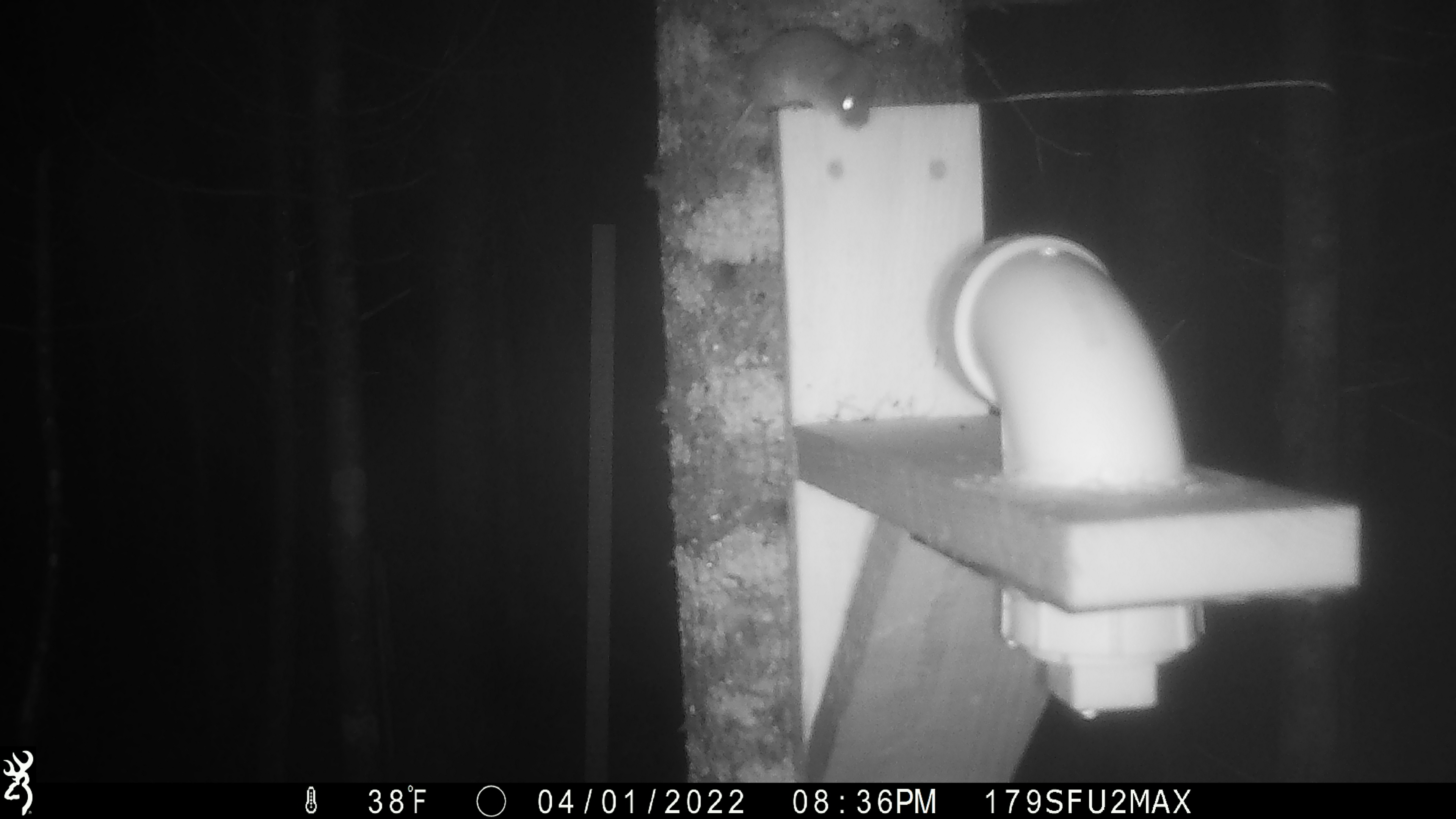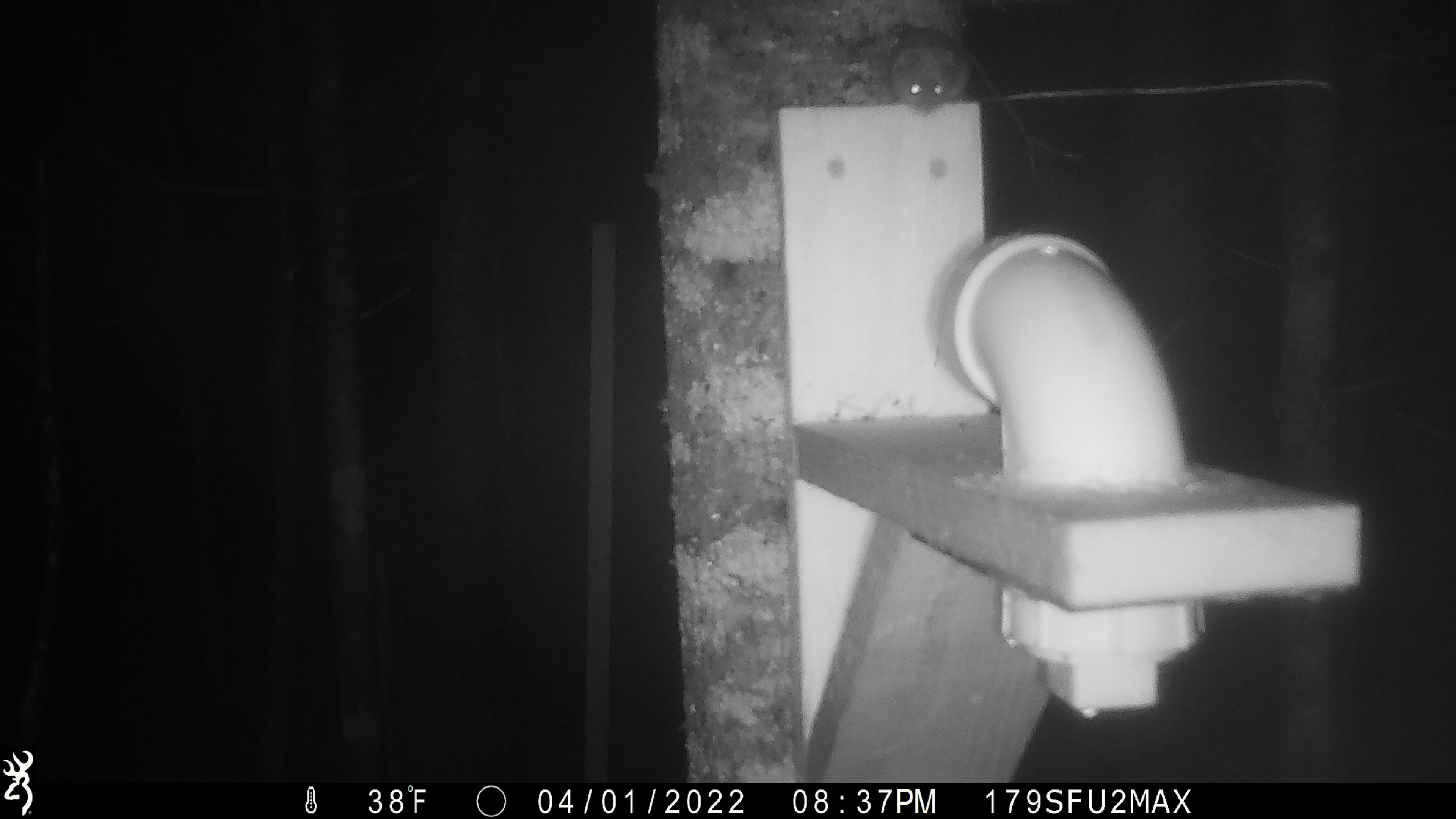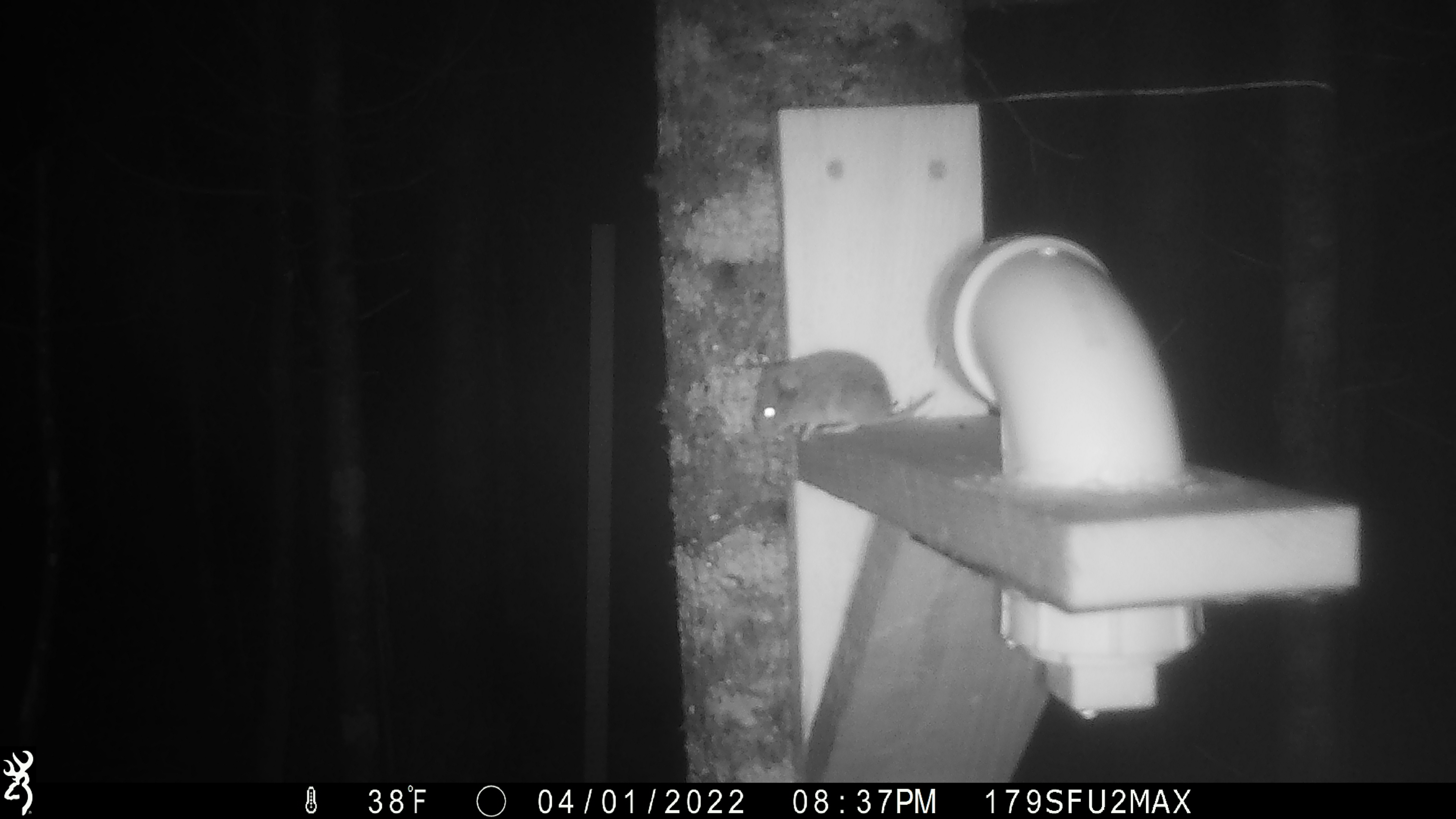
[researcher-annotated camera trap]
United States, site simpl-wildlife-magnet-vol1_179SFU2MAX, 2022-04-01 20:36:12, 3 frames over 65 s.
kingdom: Animalia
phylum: Chordata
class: Mammalia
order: Rodentia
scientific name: Rodentia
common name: mouse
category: mouse sp.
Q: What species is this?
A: Mouse sp. (mouse) (Rodentia).